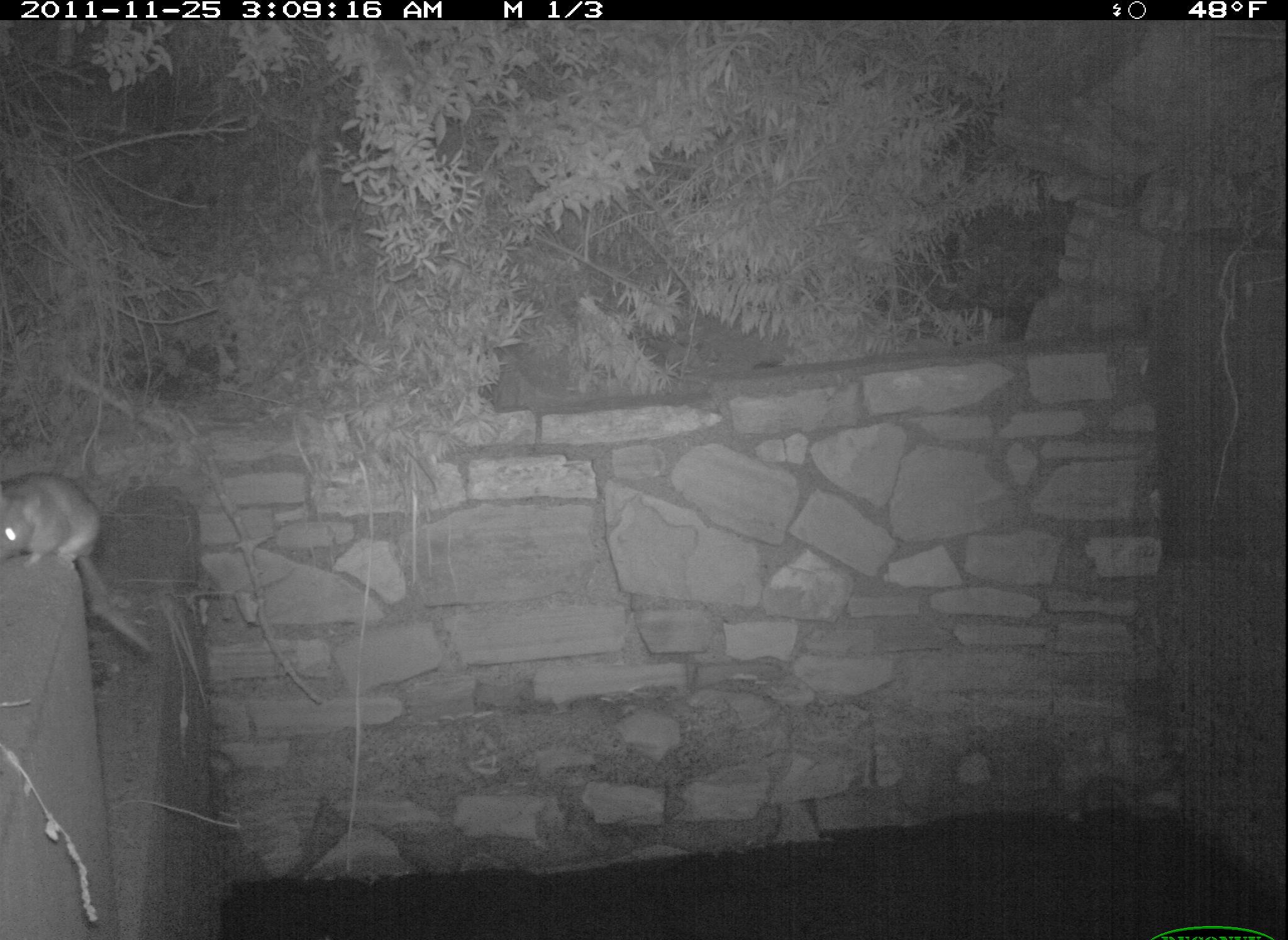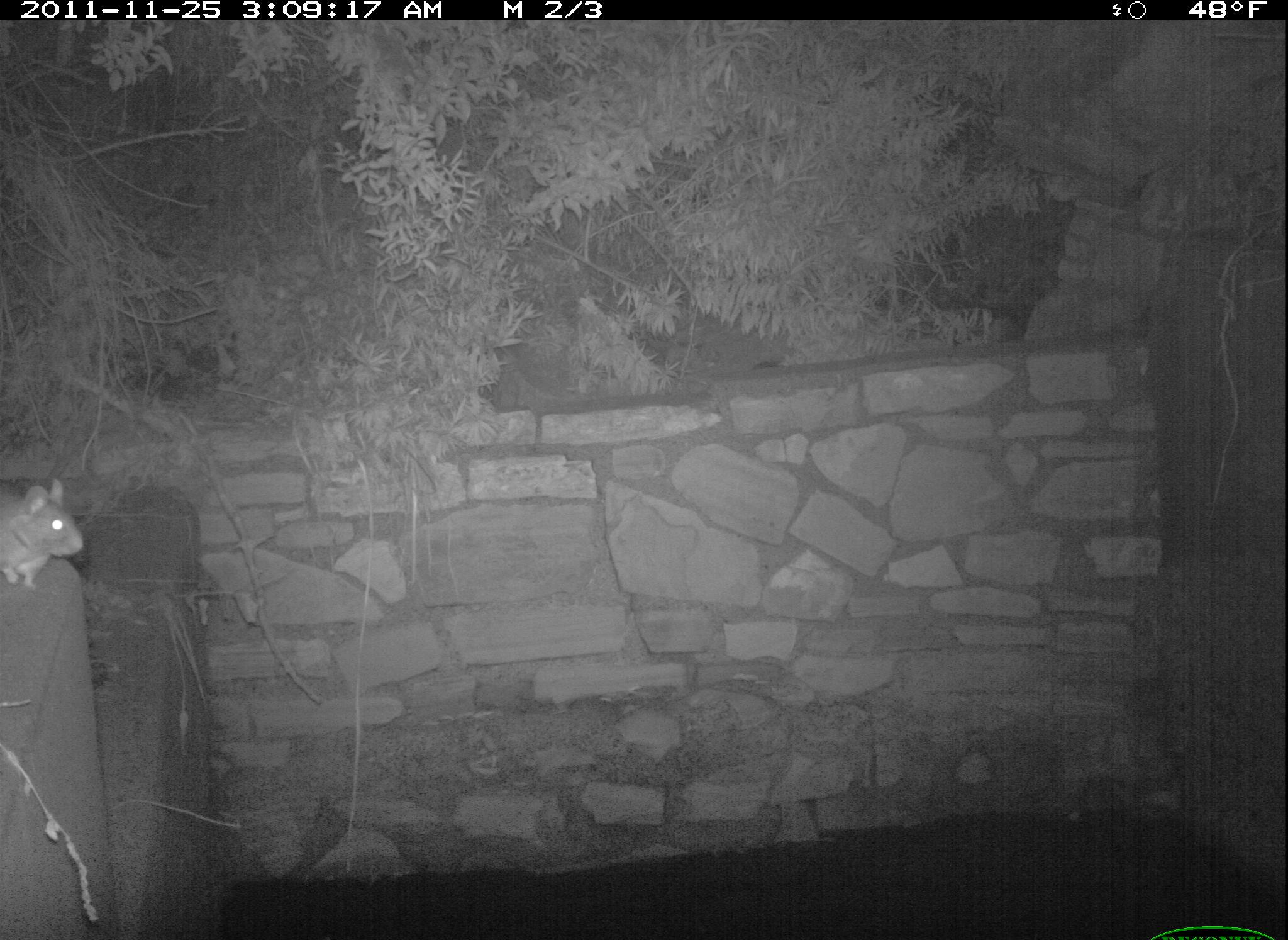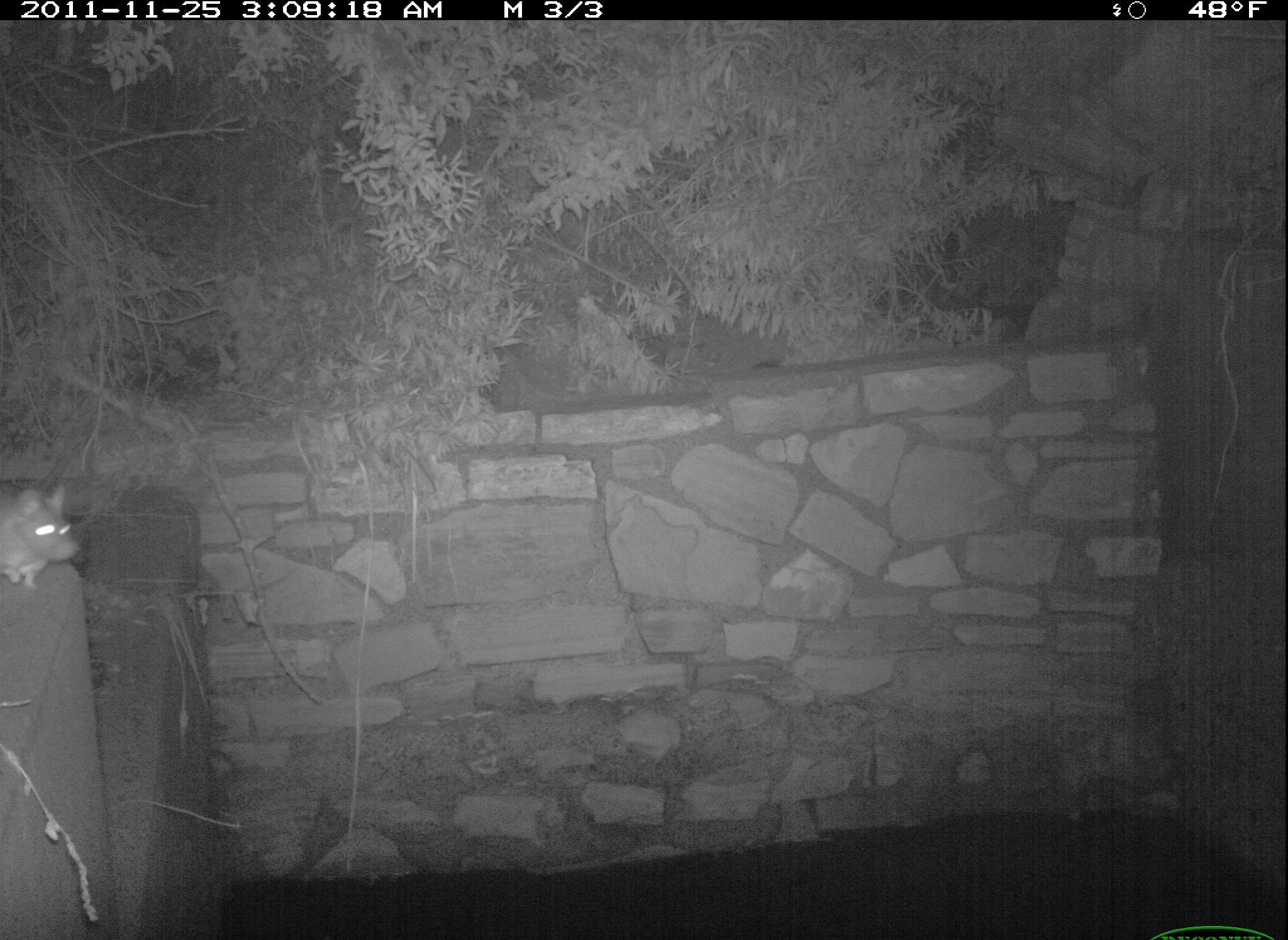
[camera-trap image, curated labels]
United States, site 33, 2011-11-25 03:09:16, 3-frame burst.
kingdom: Animalia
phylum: Chordata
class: Mammalia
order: Rodentia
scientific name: Rodentia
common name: rodent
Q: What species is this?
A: Rodent (Rodentia).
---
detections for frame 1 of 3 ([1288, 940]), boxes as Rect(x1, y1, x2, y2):
rodent: Rect(2, 459, 103, 580)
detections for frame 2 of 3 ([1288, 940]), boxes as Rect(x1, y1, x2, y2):
rodent: Rect(6, 459, 98, 612)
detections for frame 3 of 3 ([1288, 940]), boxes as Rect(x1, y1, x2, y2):
rodent: Rect(2, 457, 98, 590)